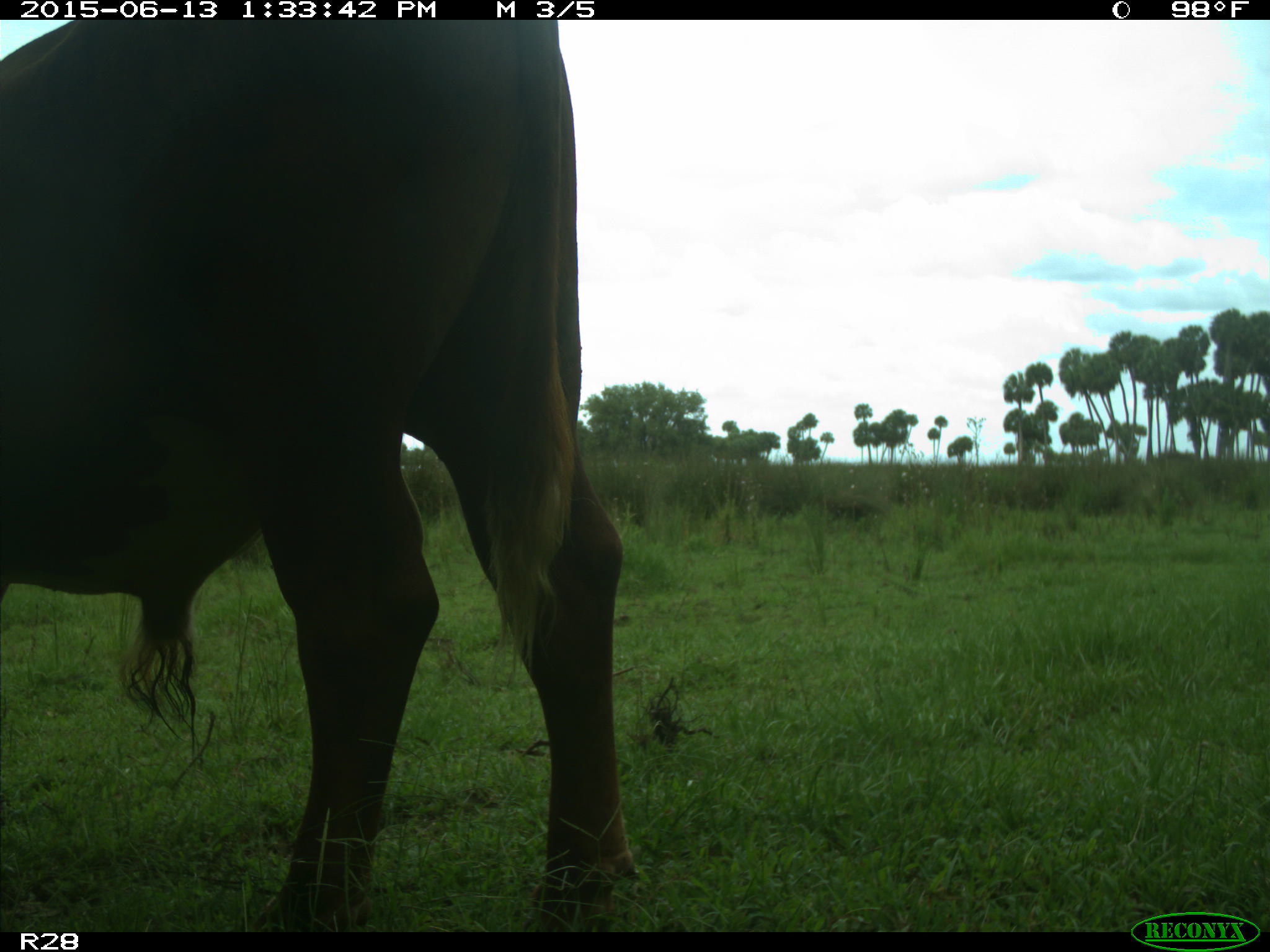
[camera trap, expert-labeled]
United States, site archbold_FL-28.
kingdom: Animalia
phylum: Chordata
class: Mammalia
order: Artiodactyla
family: Bovidae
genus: Bos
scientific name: Bos taurus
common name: domestic cow